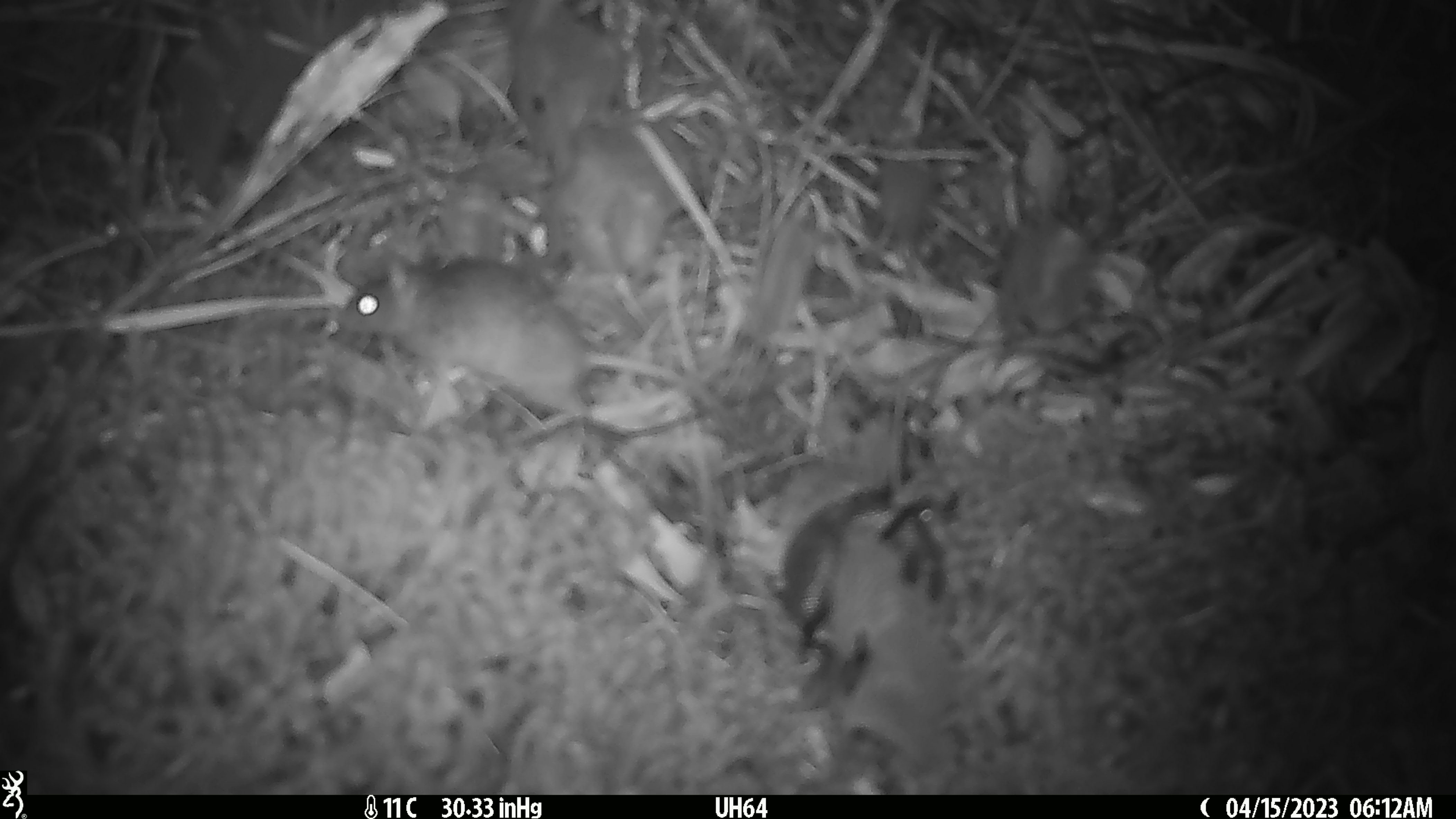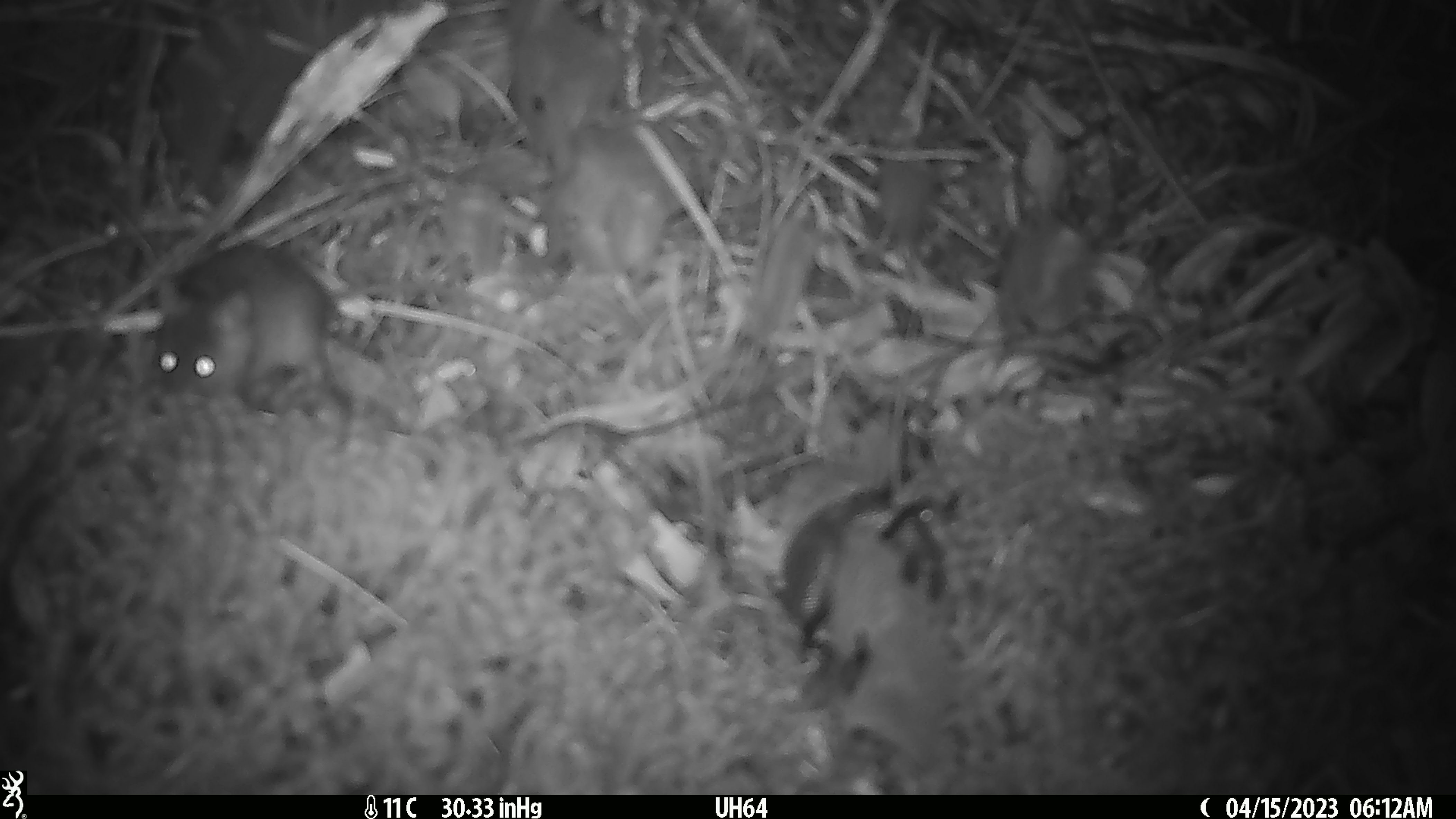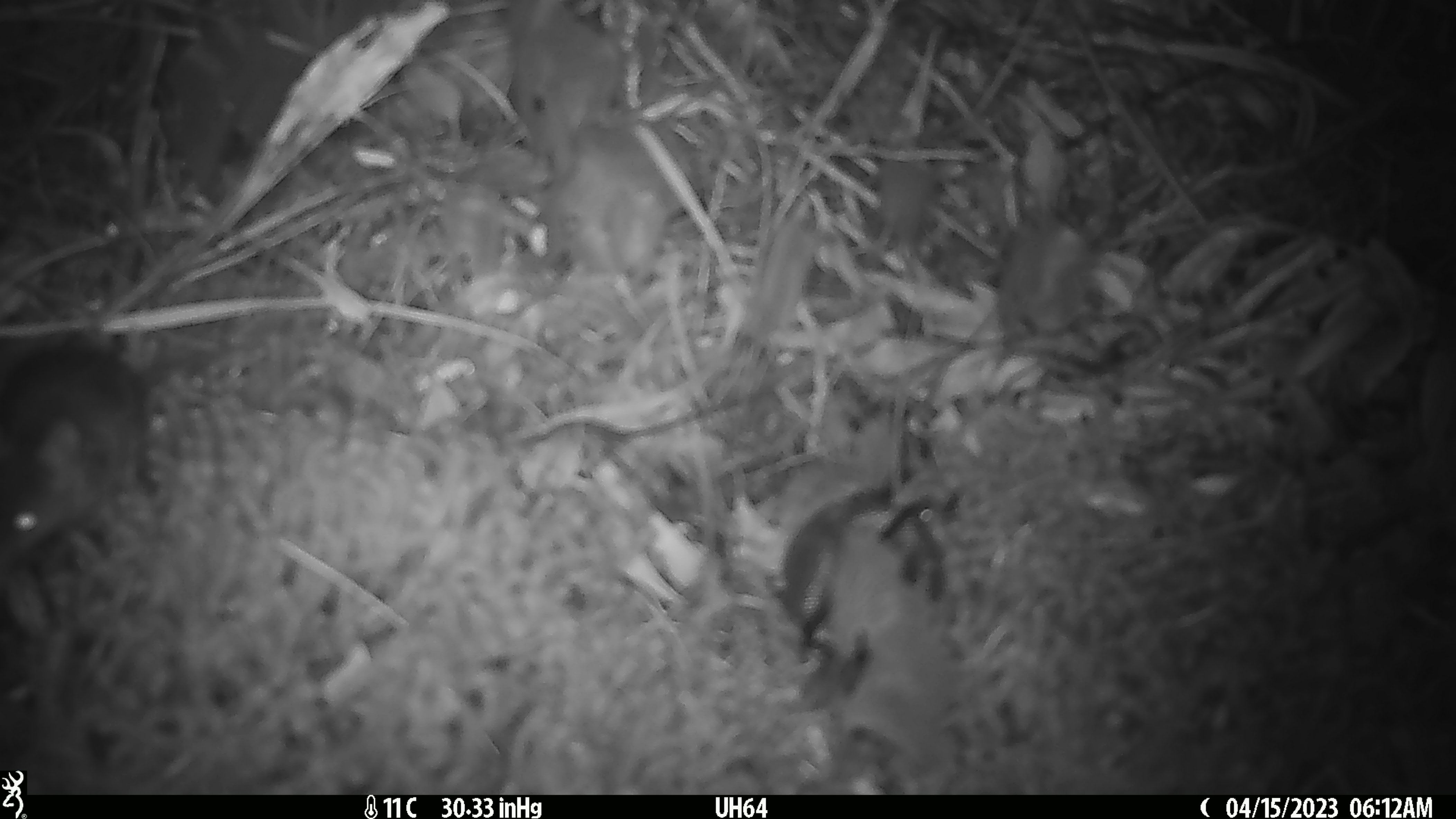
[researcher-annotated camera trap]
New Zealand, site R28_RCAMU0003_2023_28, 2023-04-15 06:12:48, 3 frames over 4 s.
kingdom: Animalia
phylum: Chordata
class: Mammalia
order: Rodentia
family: Muridae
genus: Mus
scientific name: Mus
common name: mouse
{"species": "mouse (Mus)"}